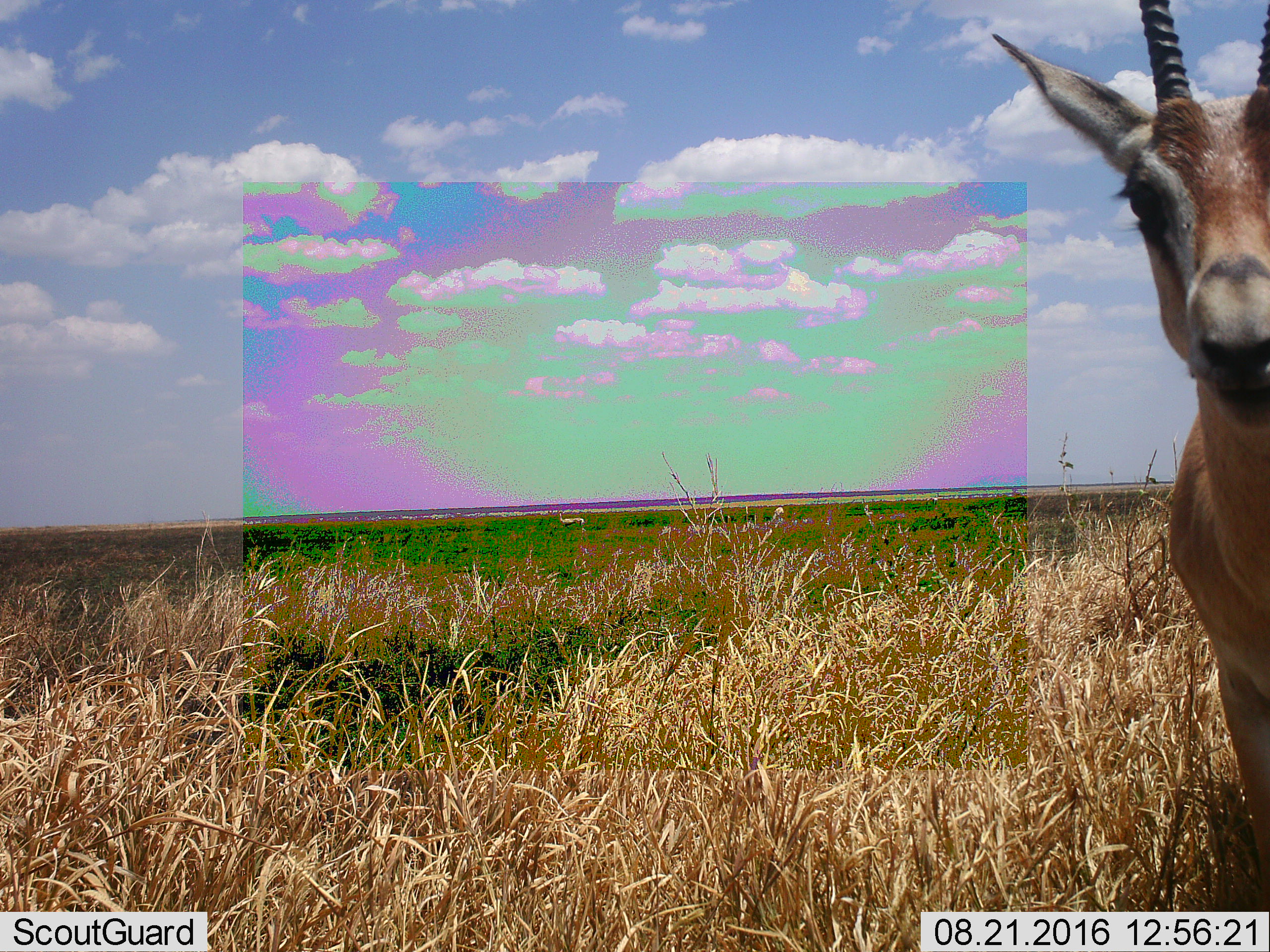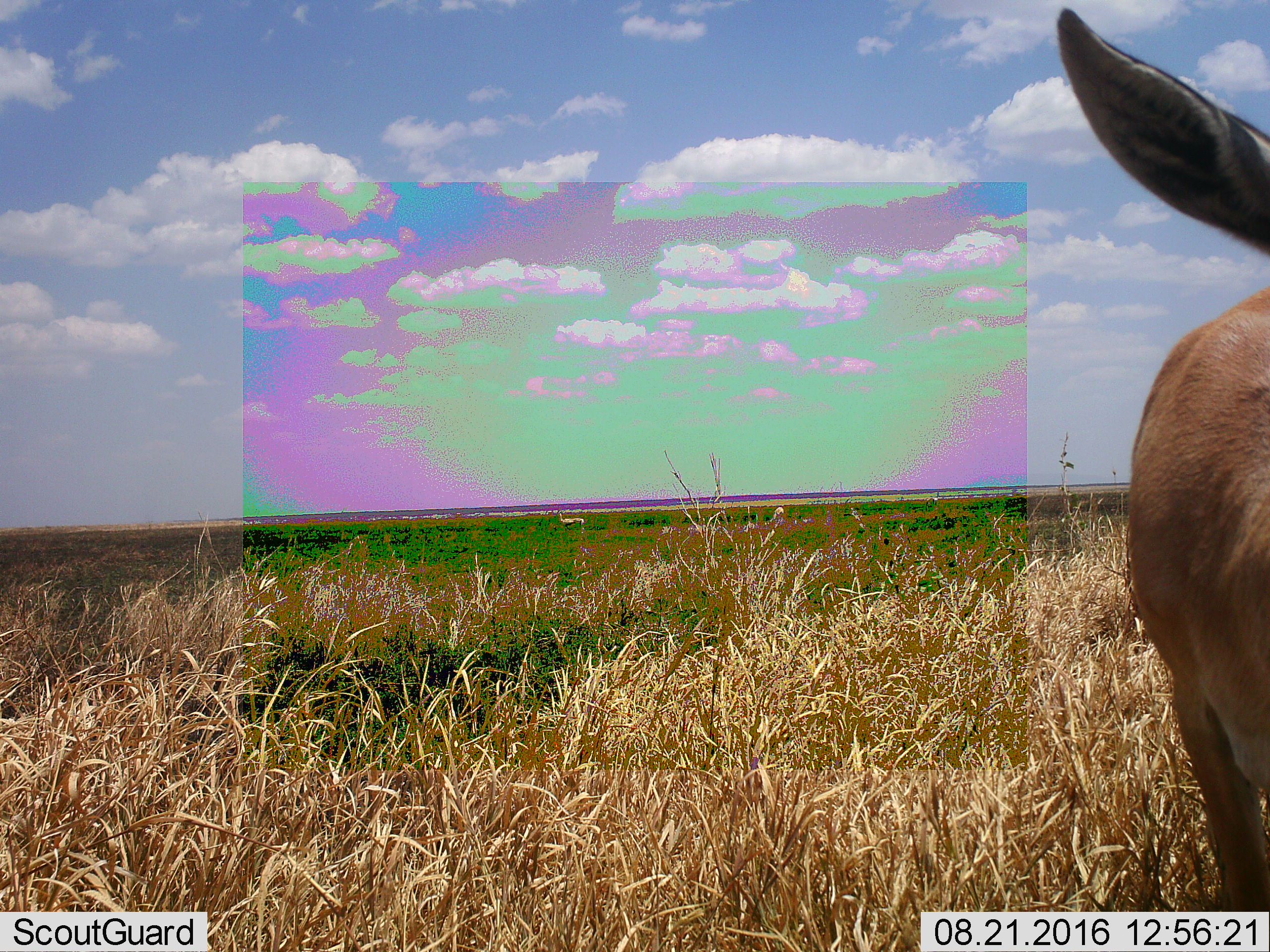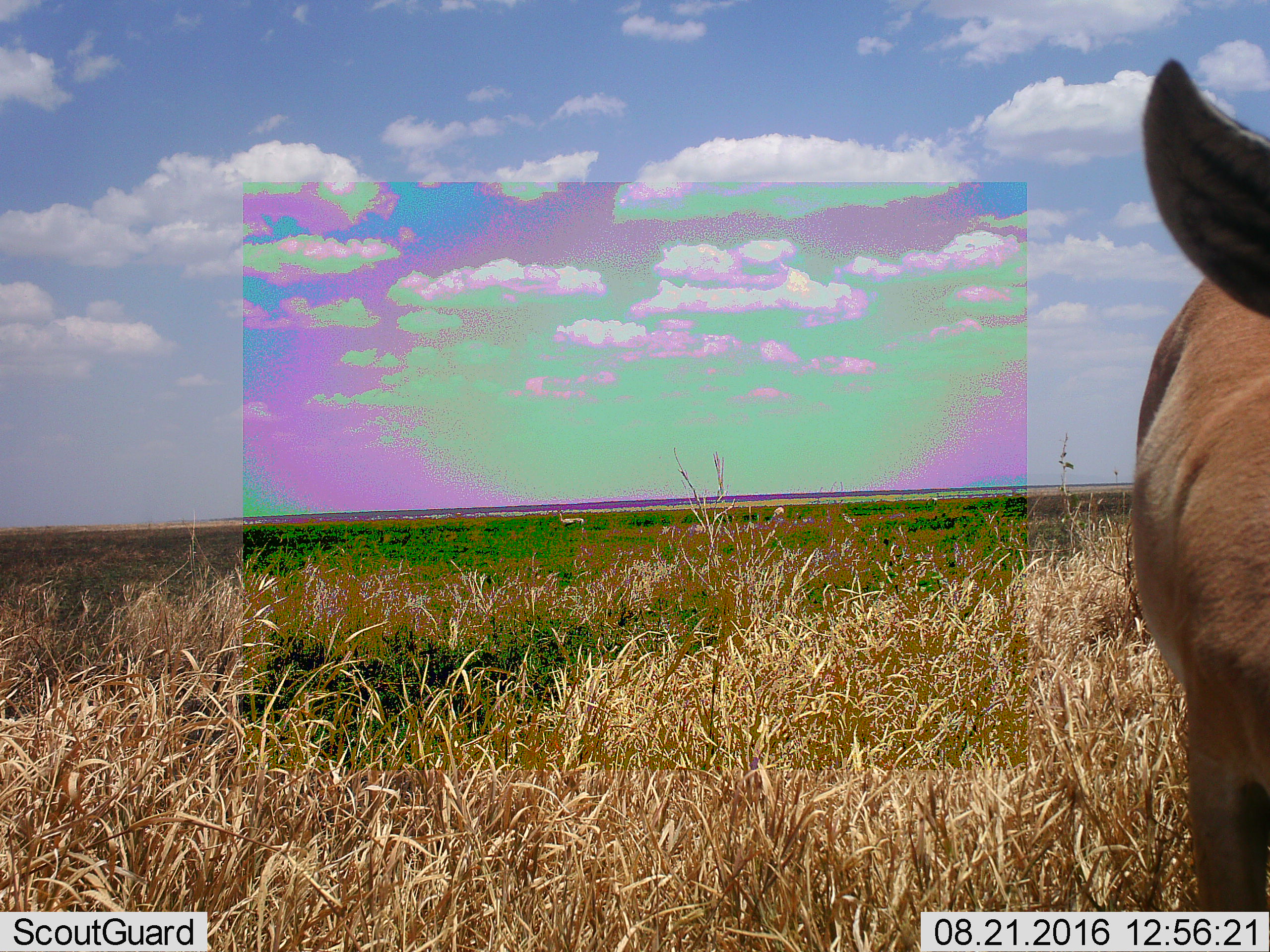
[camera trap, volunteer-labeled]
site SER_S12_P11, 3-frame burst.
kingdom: Animalia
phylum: Chordata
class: Mammalia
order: Artiodactyla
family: Bovidae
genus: Nanger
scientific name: Nanger granti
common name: grant's gazelle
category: gazellegrants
Gazellegrants (grant's gazelle) (Nanger granti), count 2. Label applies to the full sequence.